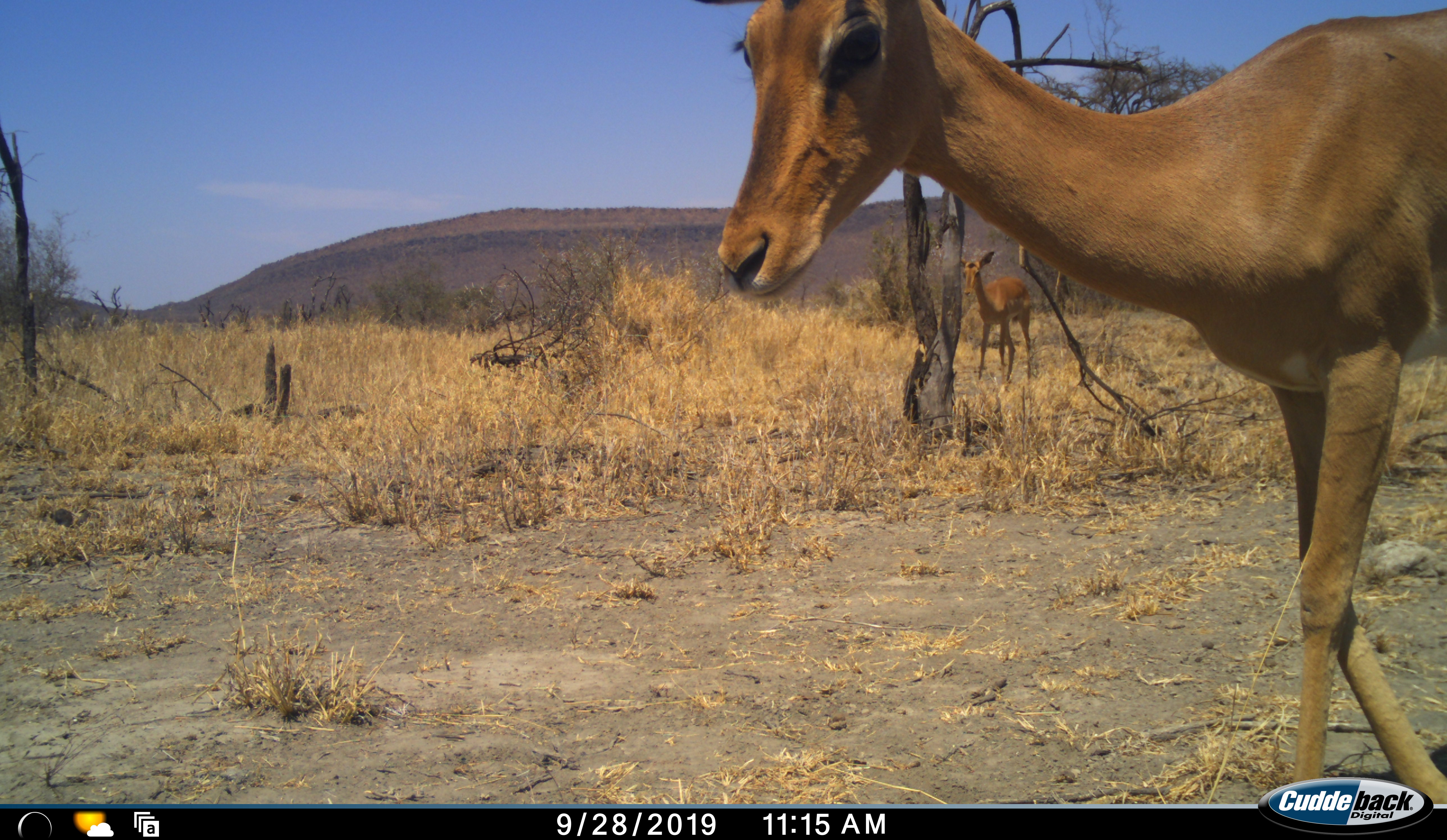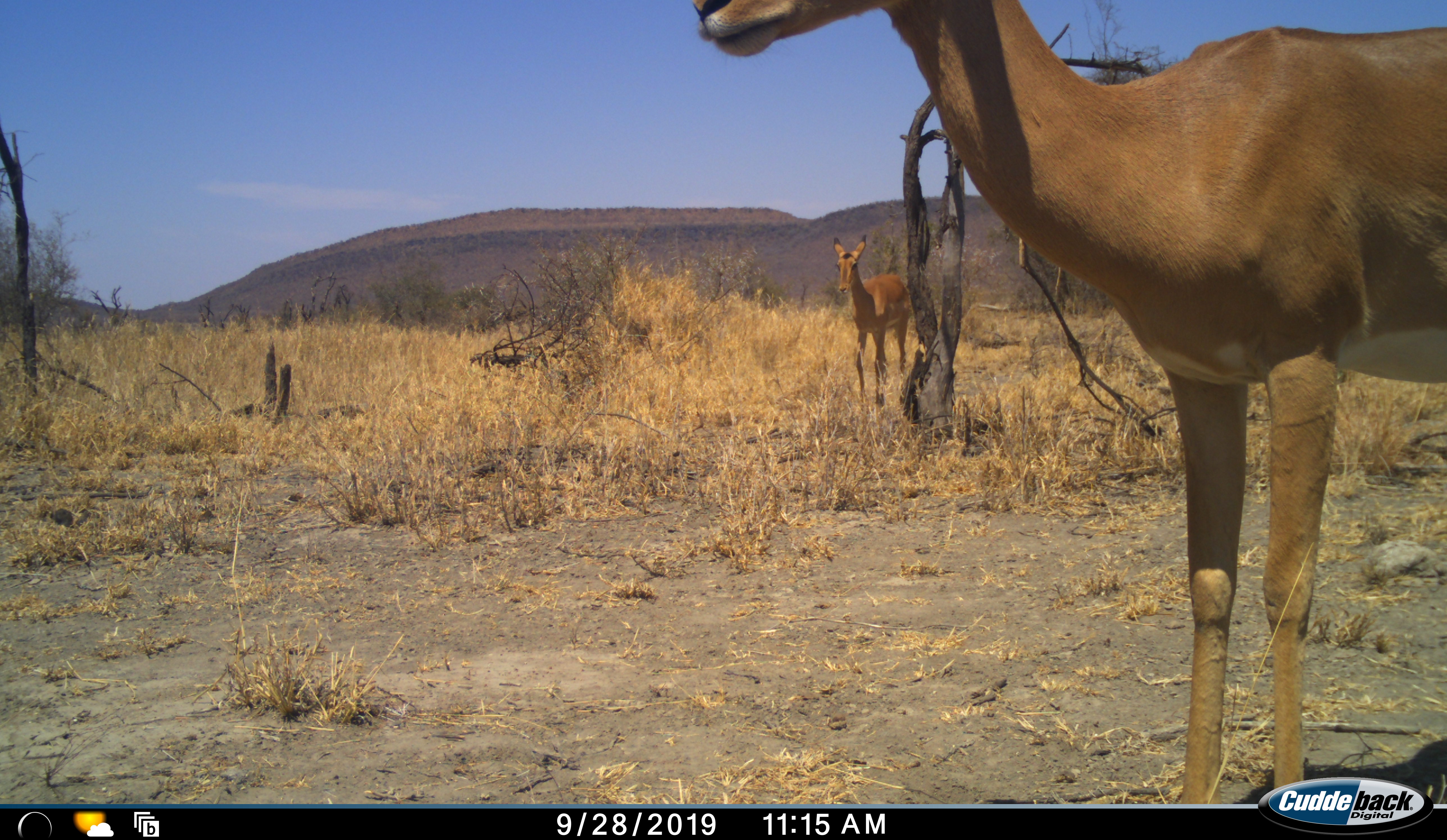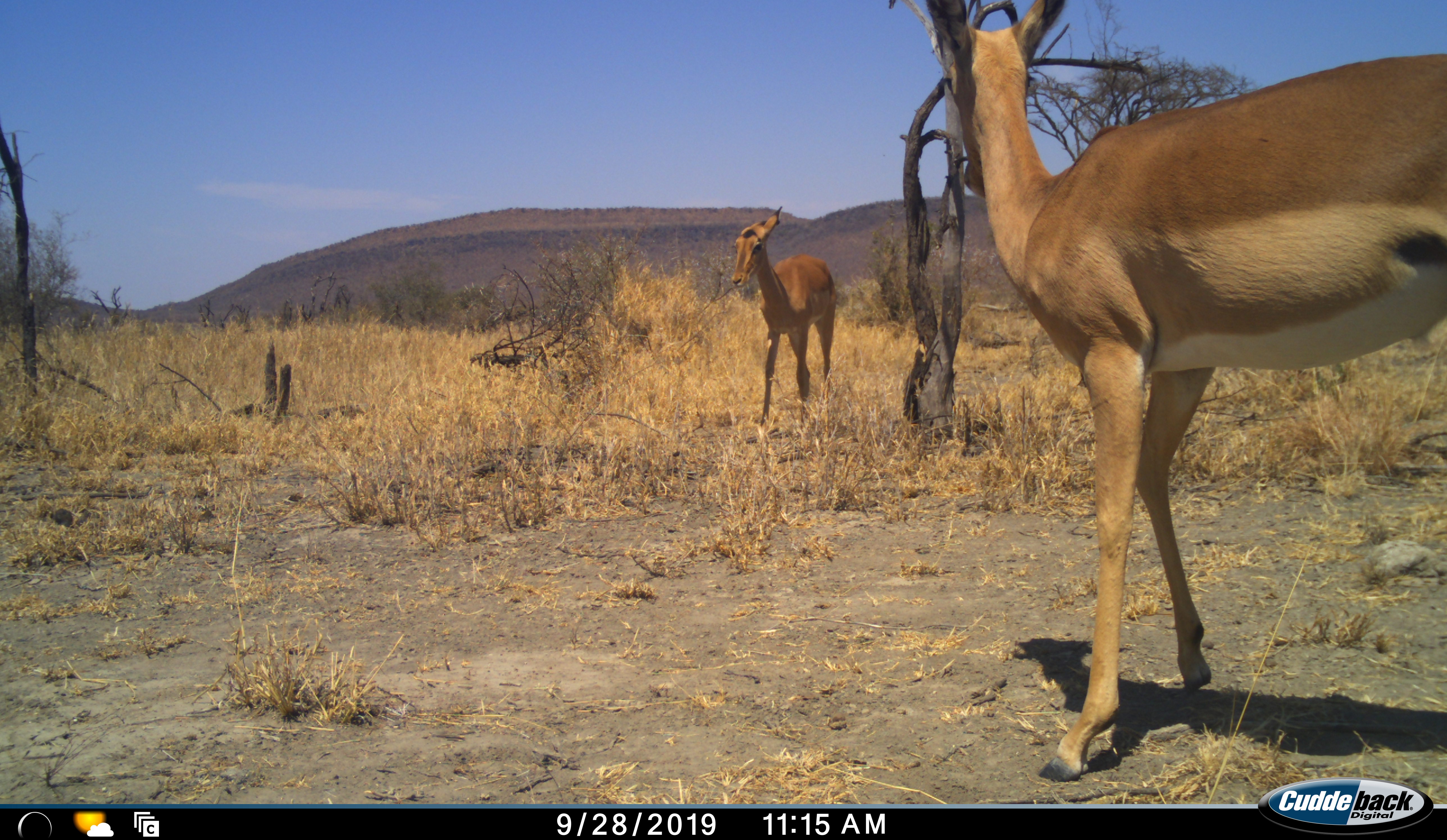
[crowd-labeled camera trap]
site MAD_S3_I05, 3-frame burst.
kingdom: Animalia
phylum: Chordata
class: Mammalia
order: Artiodactyla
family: Bovidae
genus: Aepyceros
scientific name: Aepyceros melampus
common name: impala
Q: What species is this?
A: Impala (Aepyceros melampus).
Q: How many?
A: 2.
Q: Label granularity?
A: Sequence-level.